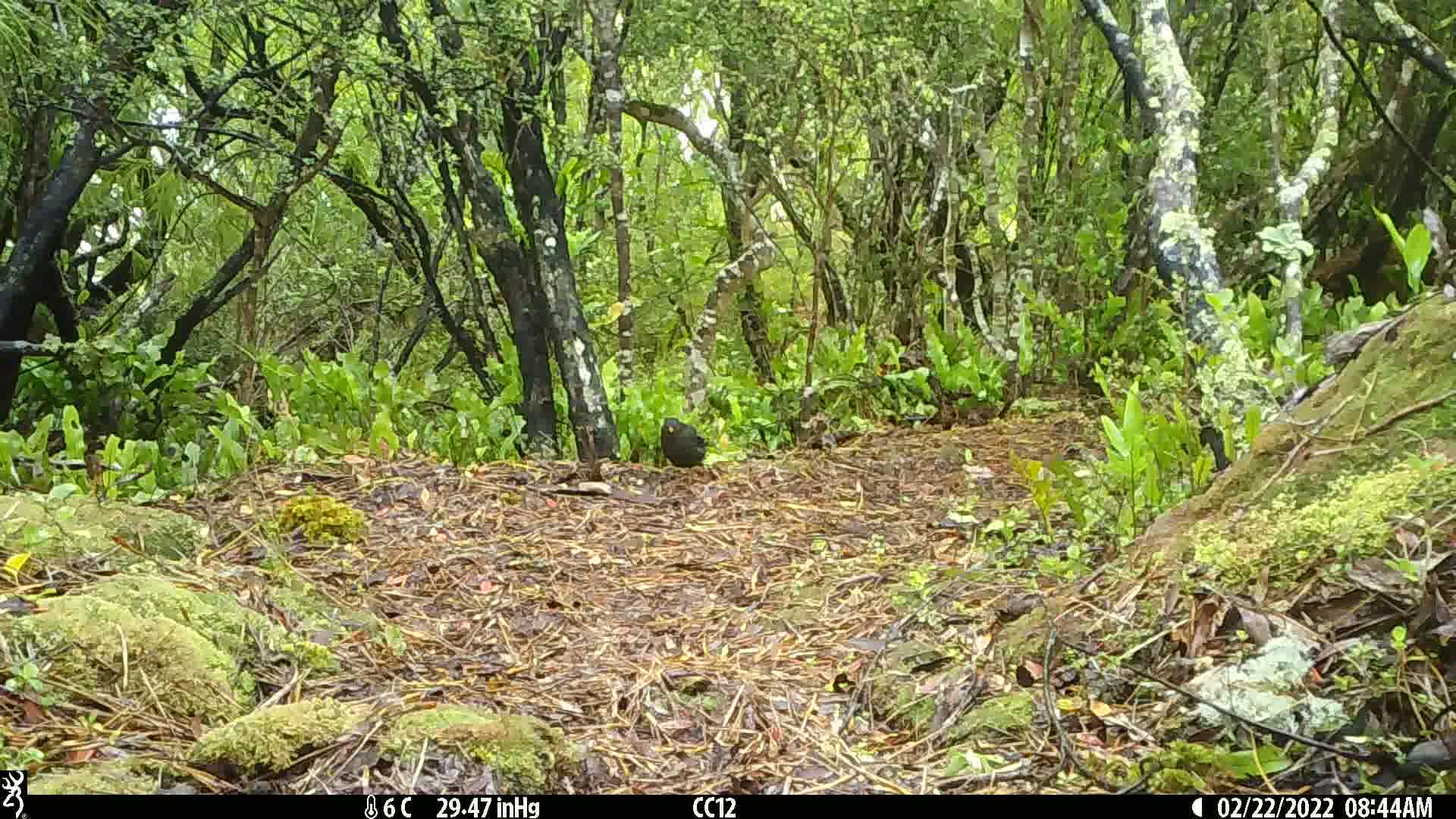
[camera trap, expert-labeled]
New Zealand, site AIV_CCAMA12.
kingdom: Animalia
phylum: Chordata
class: Aves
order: Passeriformes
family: Turdidae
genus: Turdus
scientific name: Turdus merula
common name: eurasian blackbird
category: blackbird